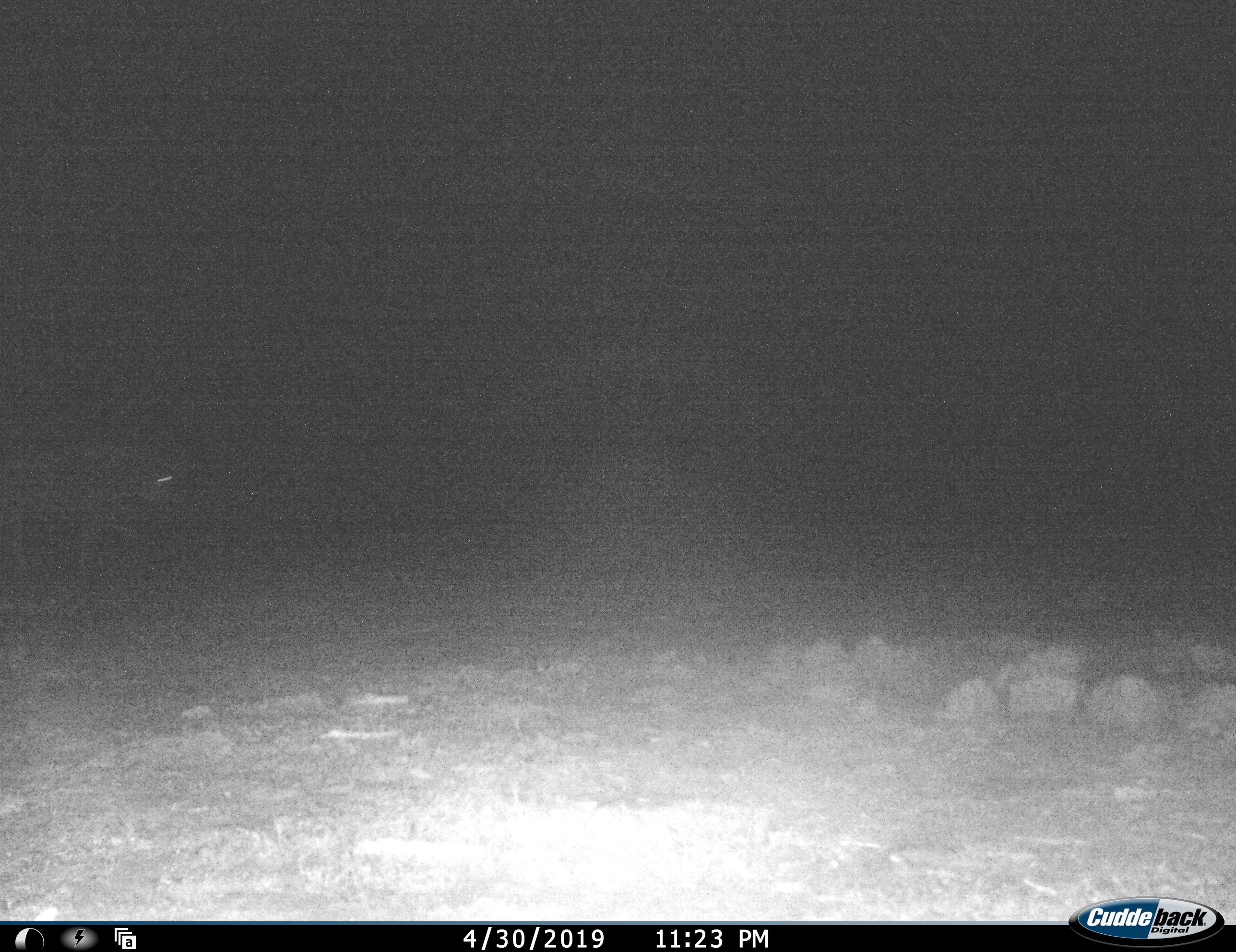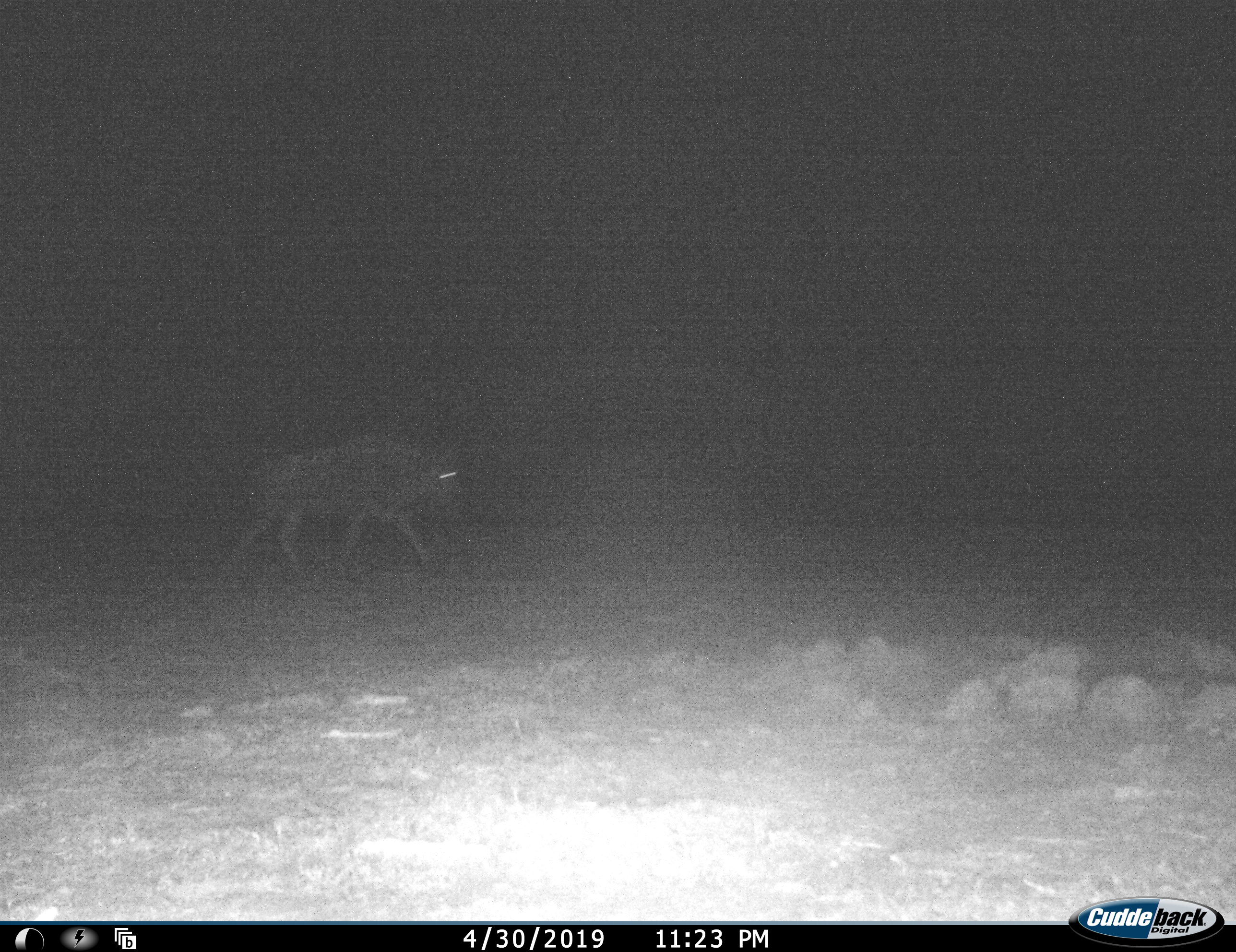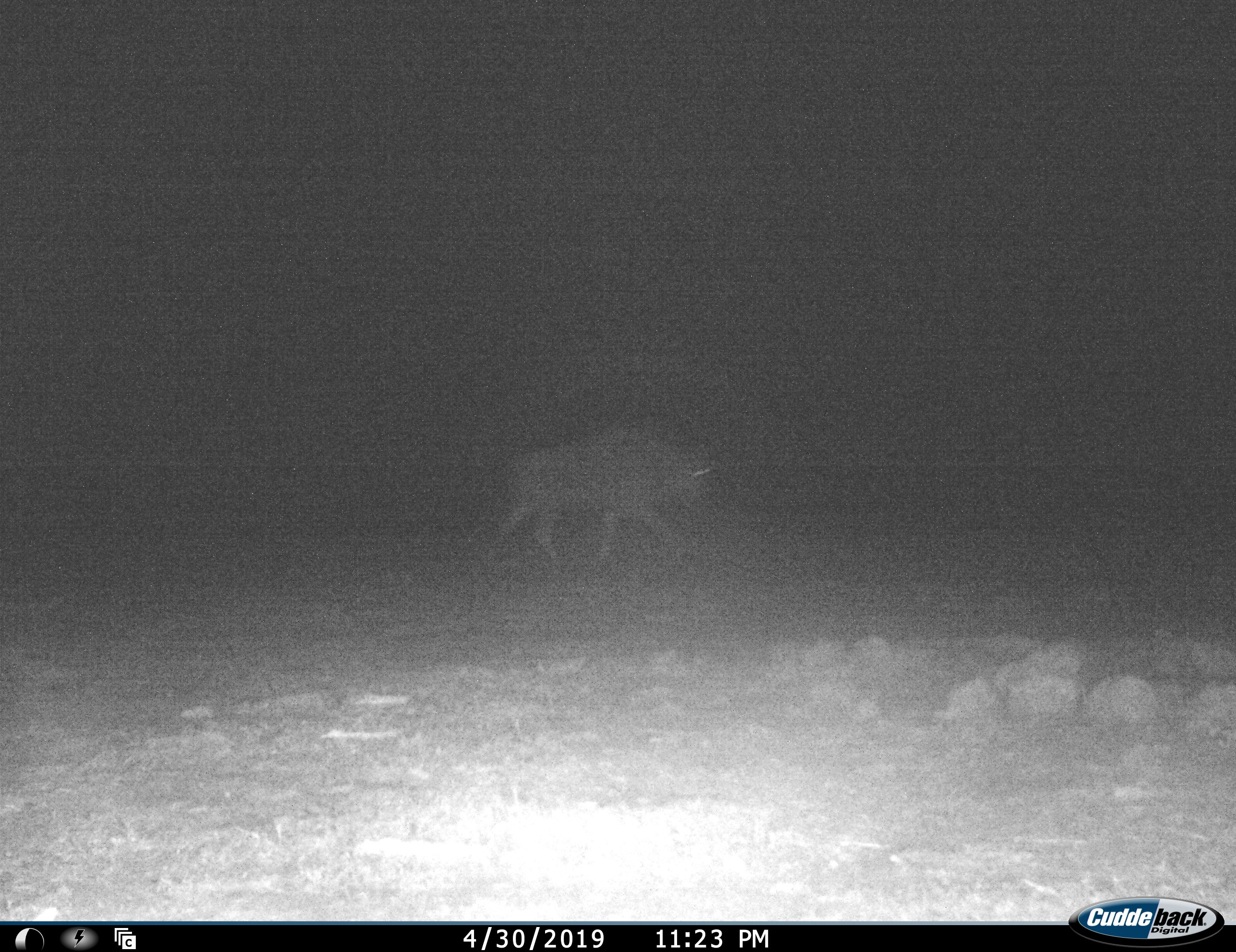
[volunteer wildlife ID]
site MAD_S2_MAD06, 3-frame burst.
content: unidentified animal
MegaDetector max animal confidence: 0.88